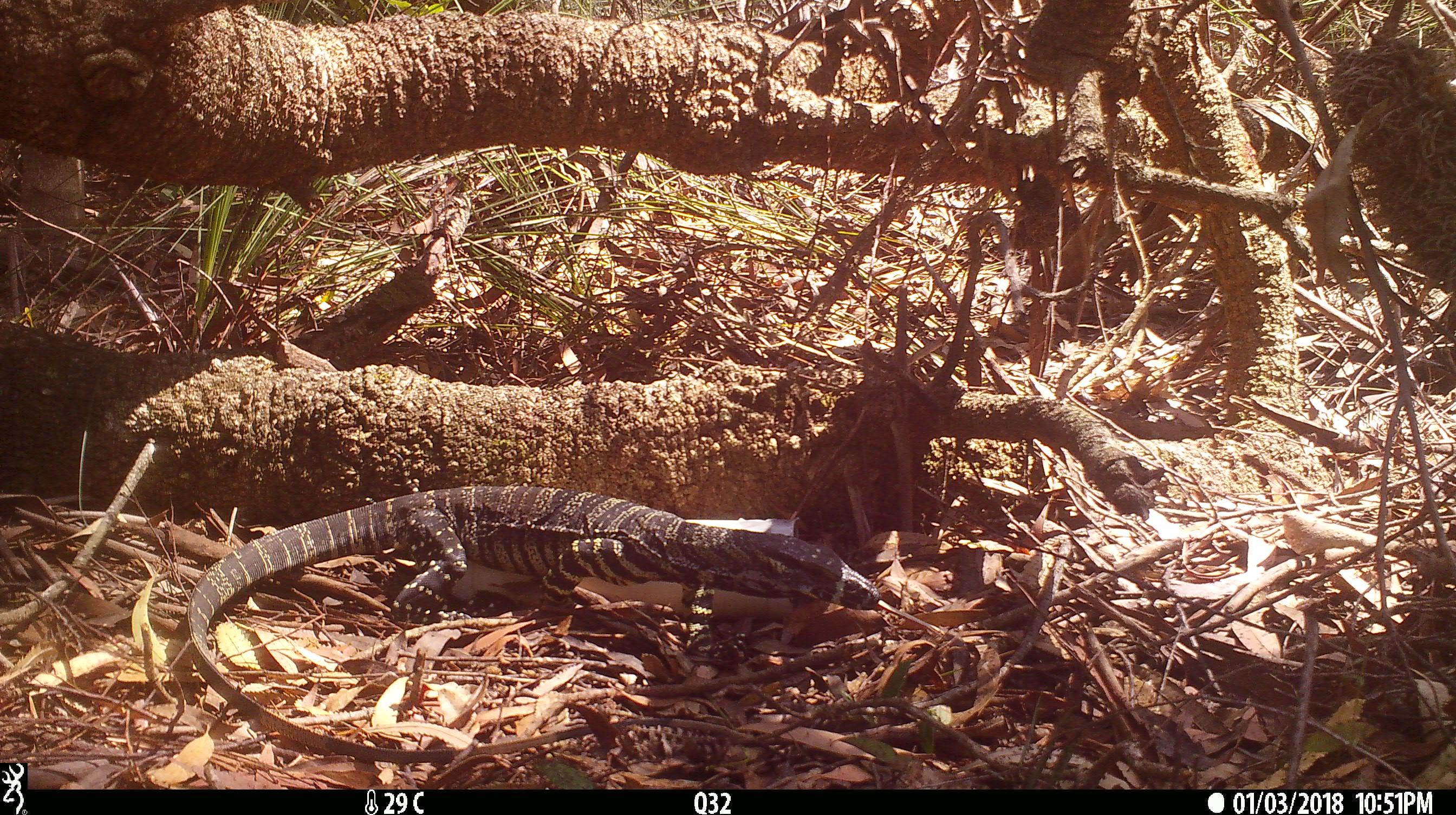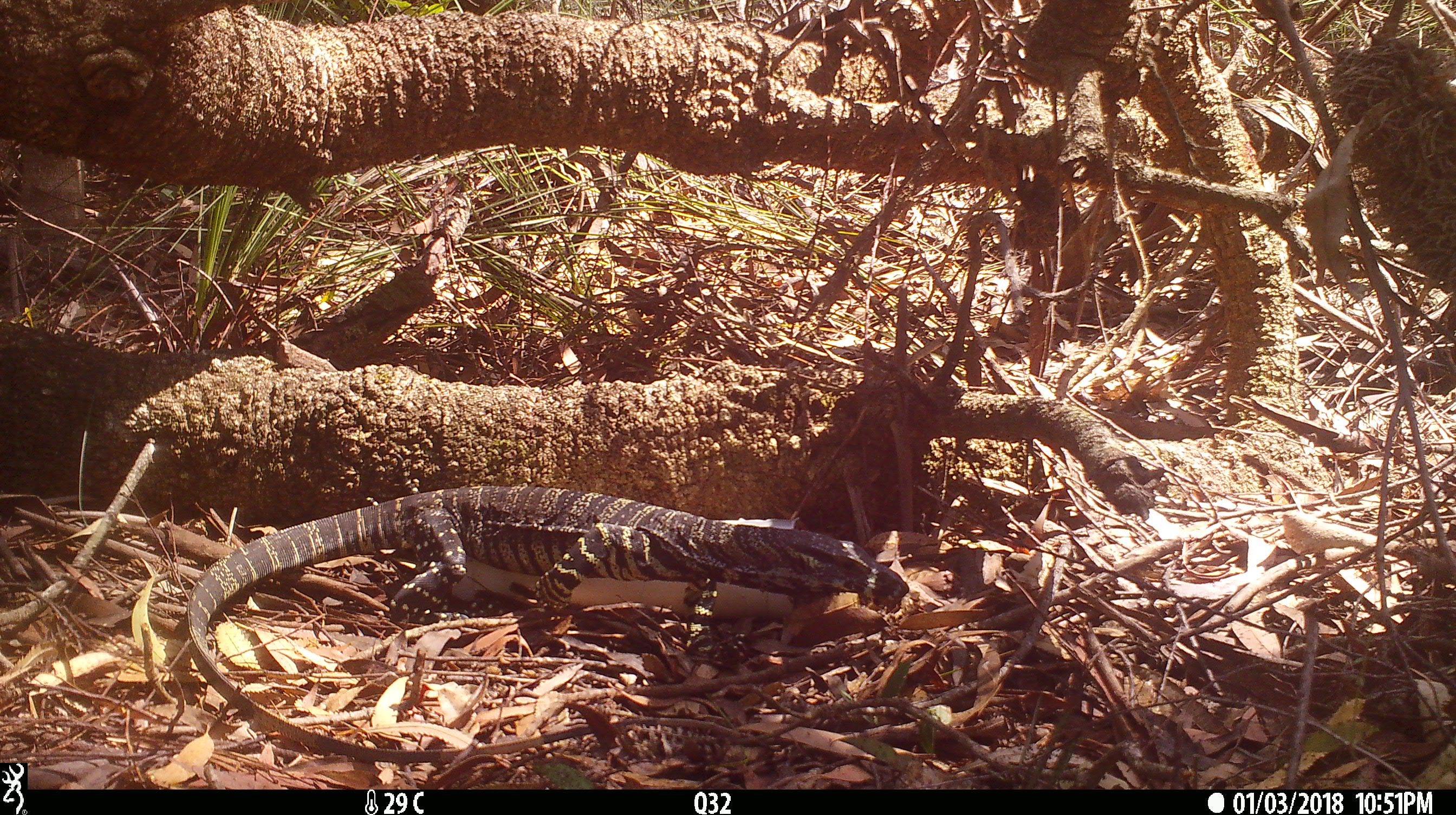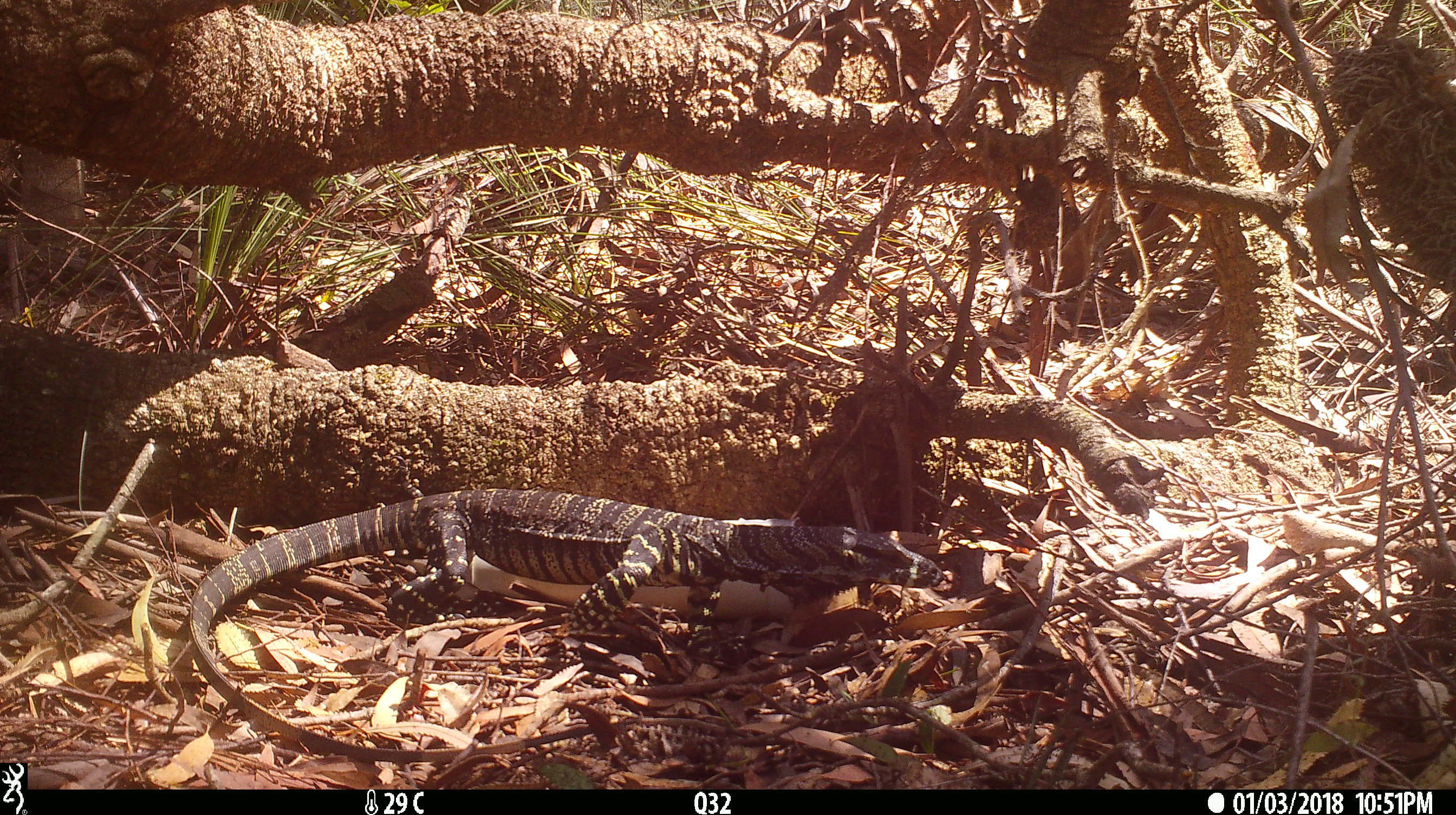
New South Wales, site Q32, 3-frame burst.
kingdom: Animalia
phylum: Chordata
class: Reptilia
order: Squamata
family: Varanidae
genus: Varanus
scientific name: Varanus varius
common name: lace monitor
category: goanna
Goanna (lace monitor) (Varanus varius).